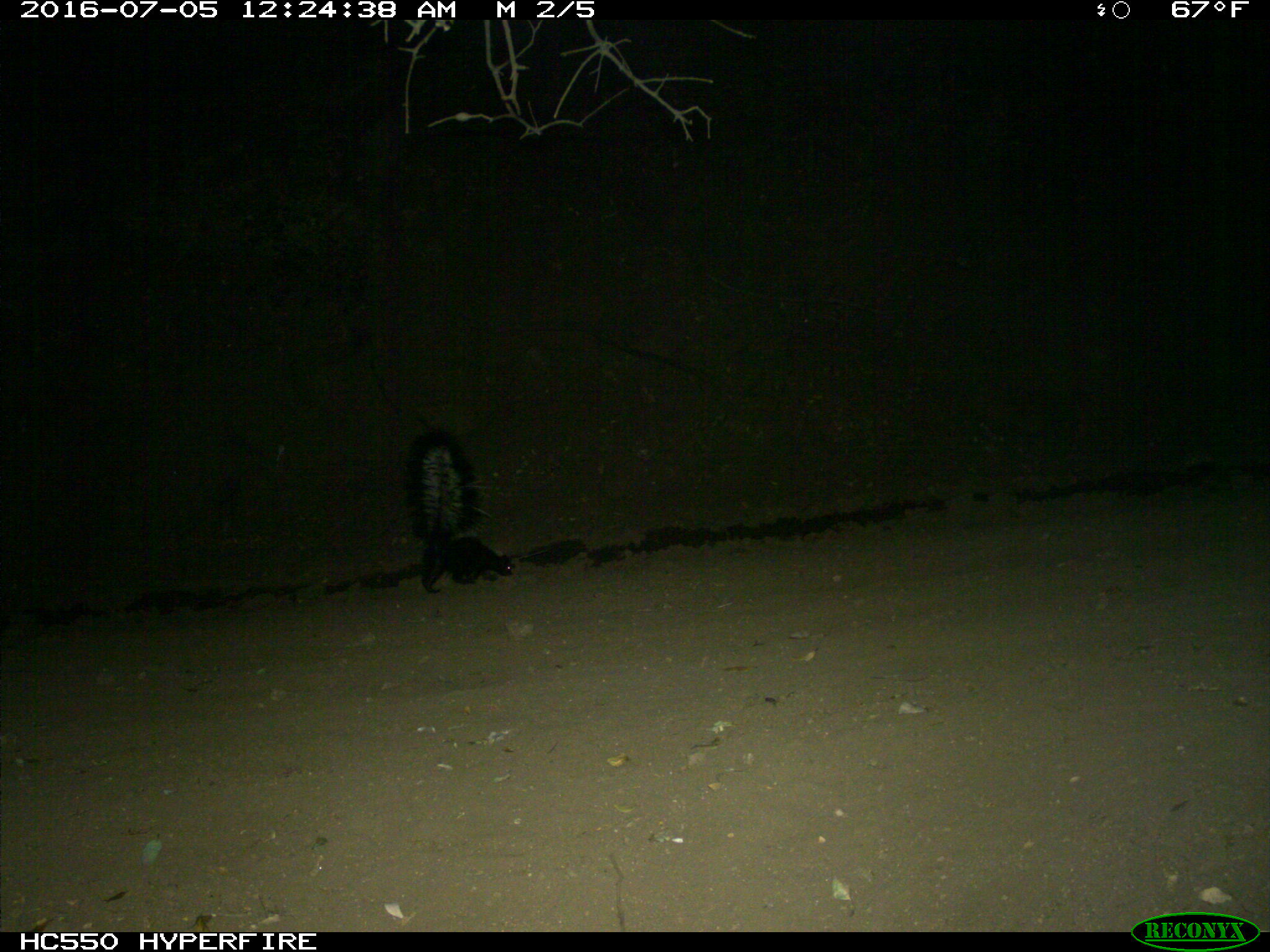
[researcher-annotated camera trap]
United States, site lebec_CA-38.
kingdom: Animalia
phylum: Chordata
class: Mammalia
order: Carnivora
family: Mephitidae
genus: Mephitis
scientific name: Mephitis mephitis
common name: striped skunk